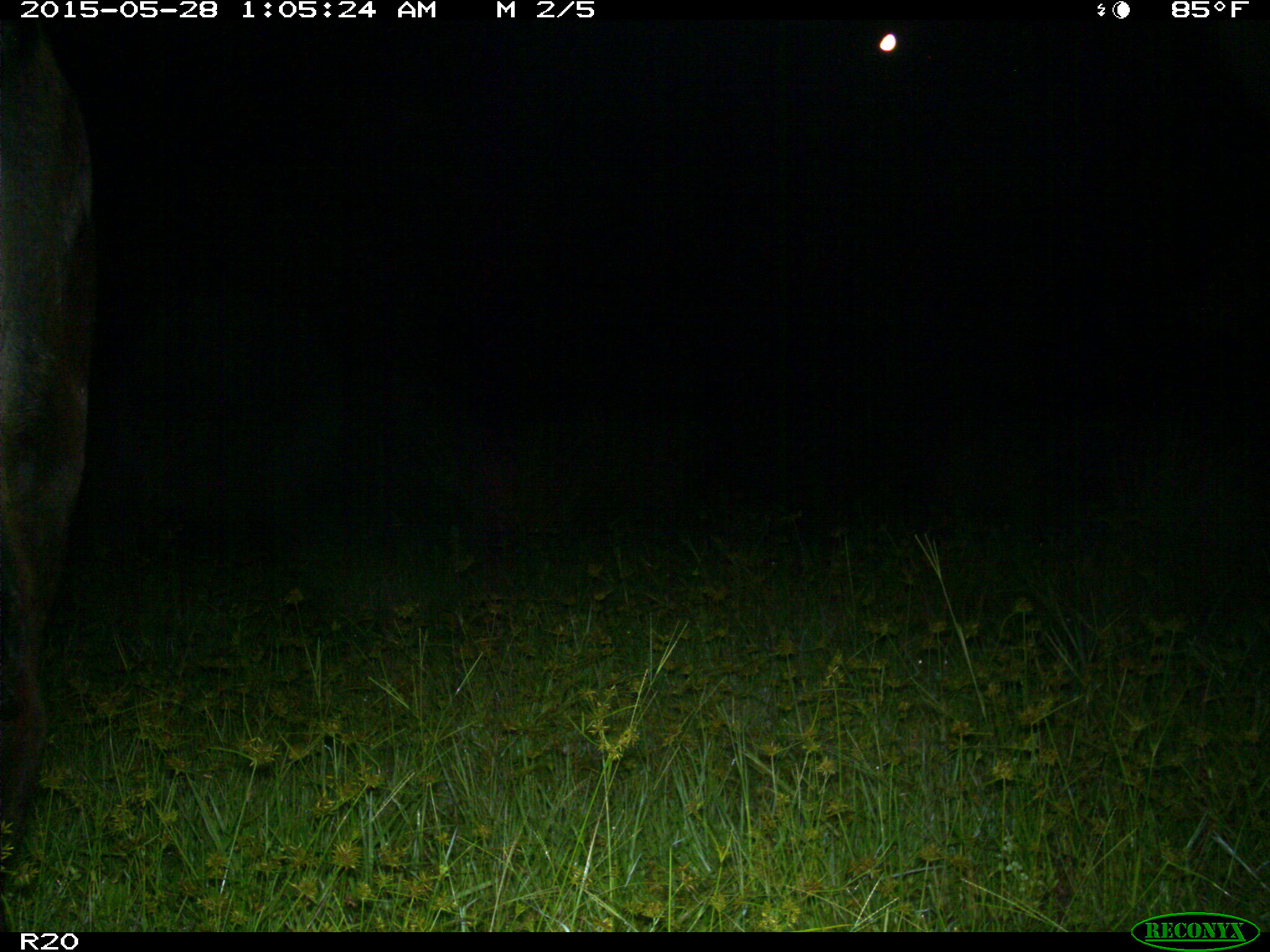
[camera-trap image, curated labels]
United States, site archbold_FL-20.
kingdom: Animalia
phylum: Chordata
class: Mammalia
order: Artiodactyla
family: Bovidae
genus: Bos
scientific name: Bos taurus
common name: domestic cow